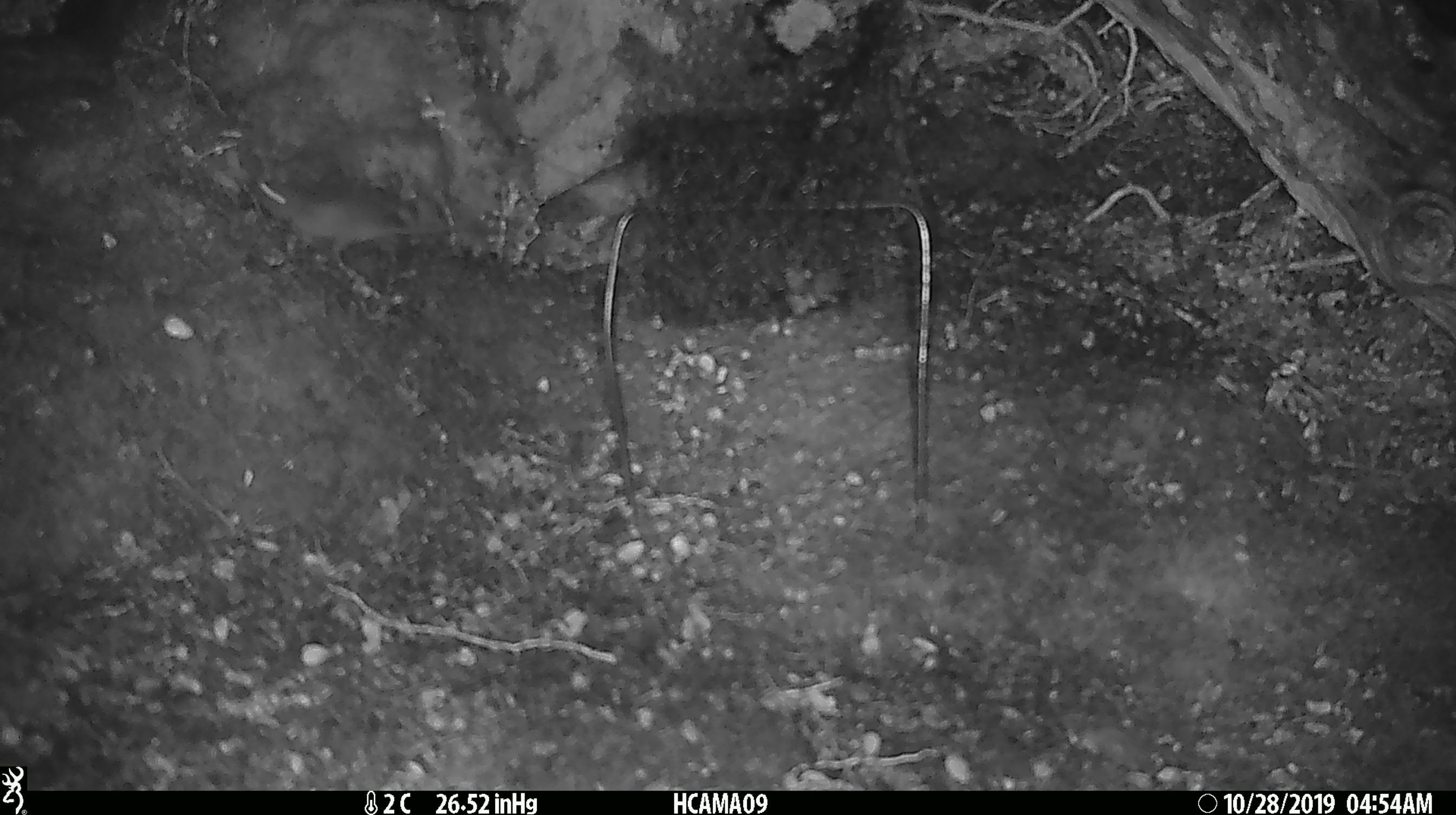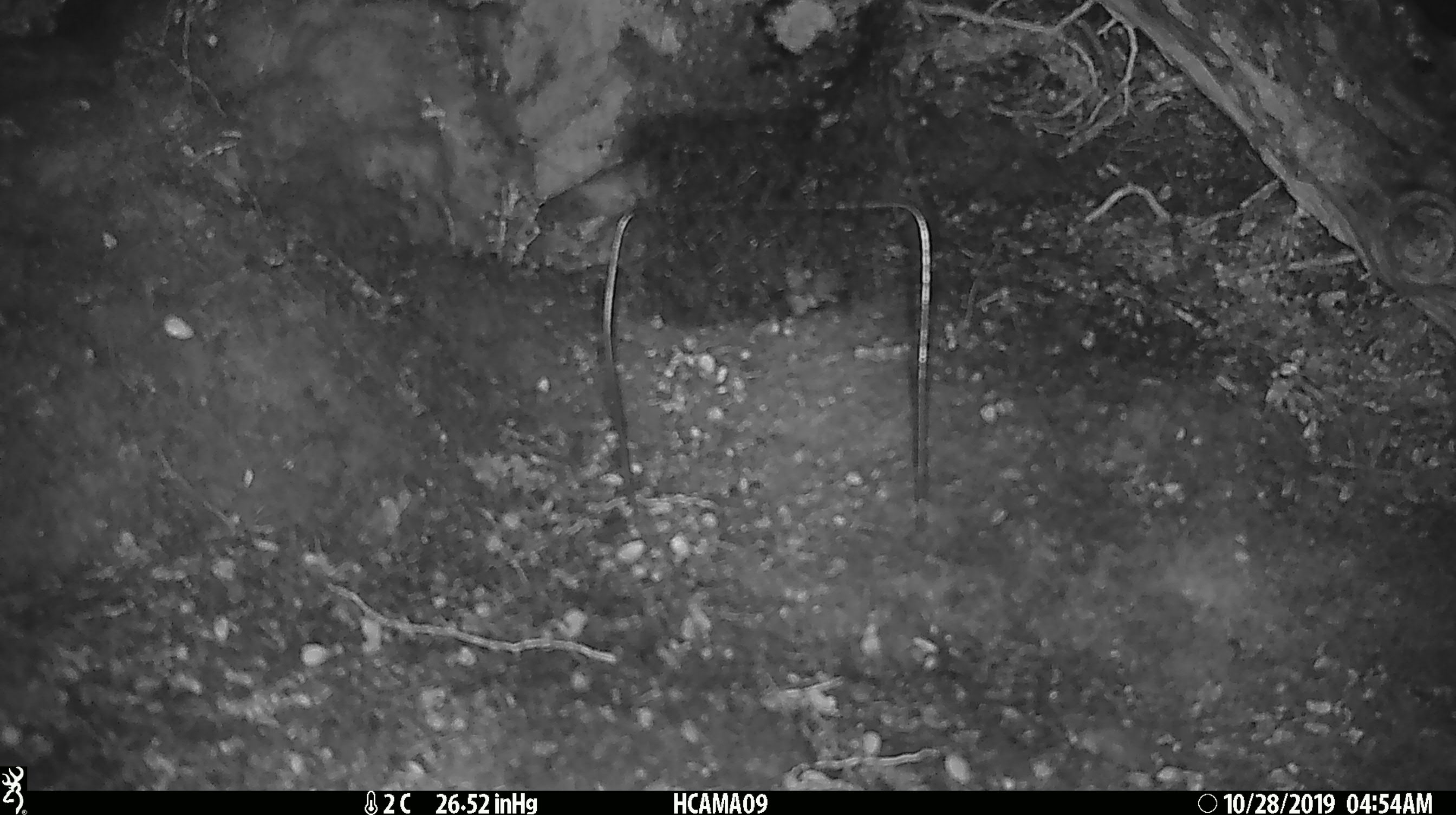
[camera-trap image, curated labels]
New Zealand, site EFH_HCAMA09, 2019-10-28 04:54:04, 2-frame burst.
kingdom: Animalia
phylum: Chordata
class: Mammalia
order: Rodentia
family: Muridae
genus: Mus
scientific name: Mus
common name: mouse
Mouse (Mus).